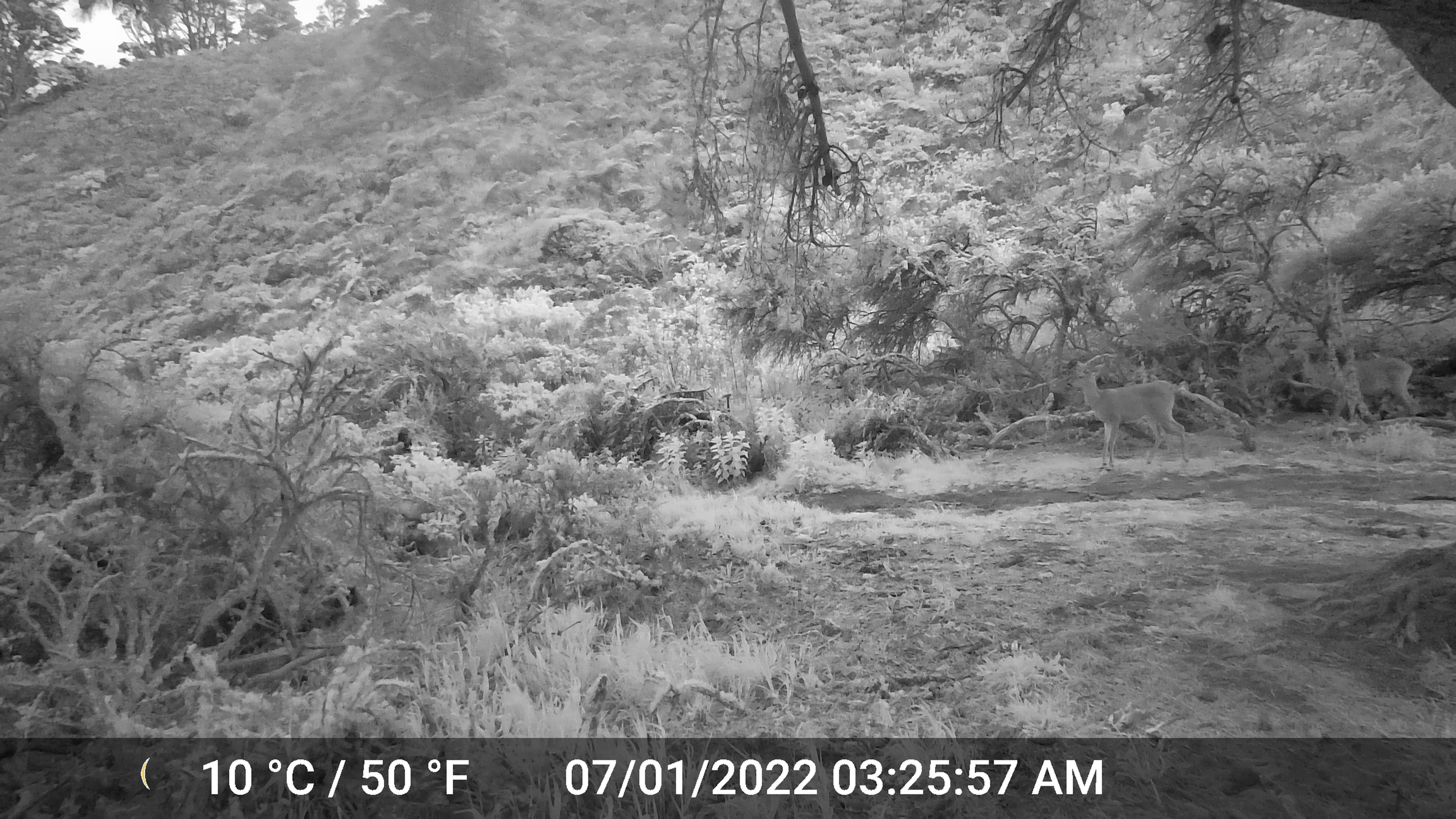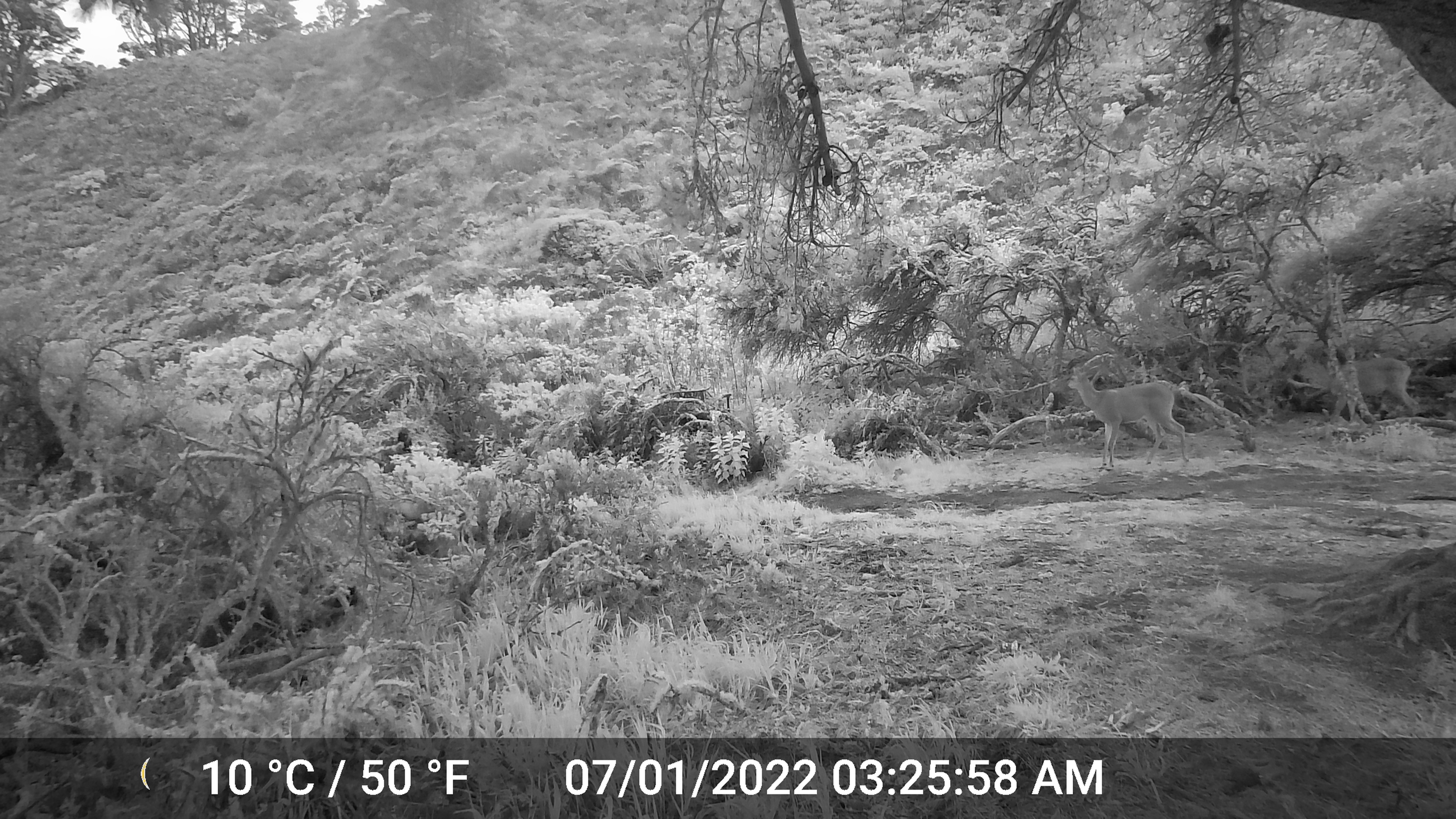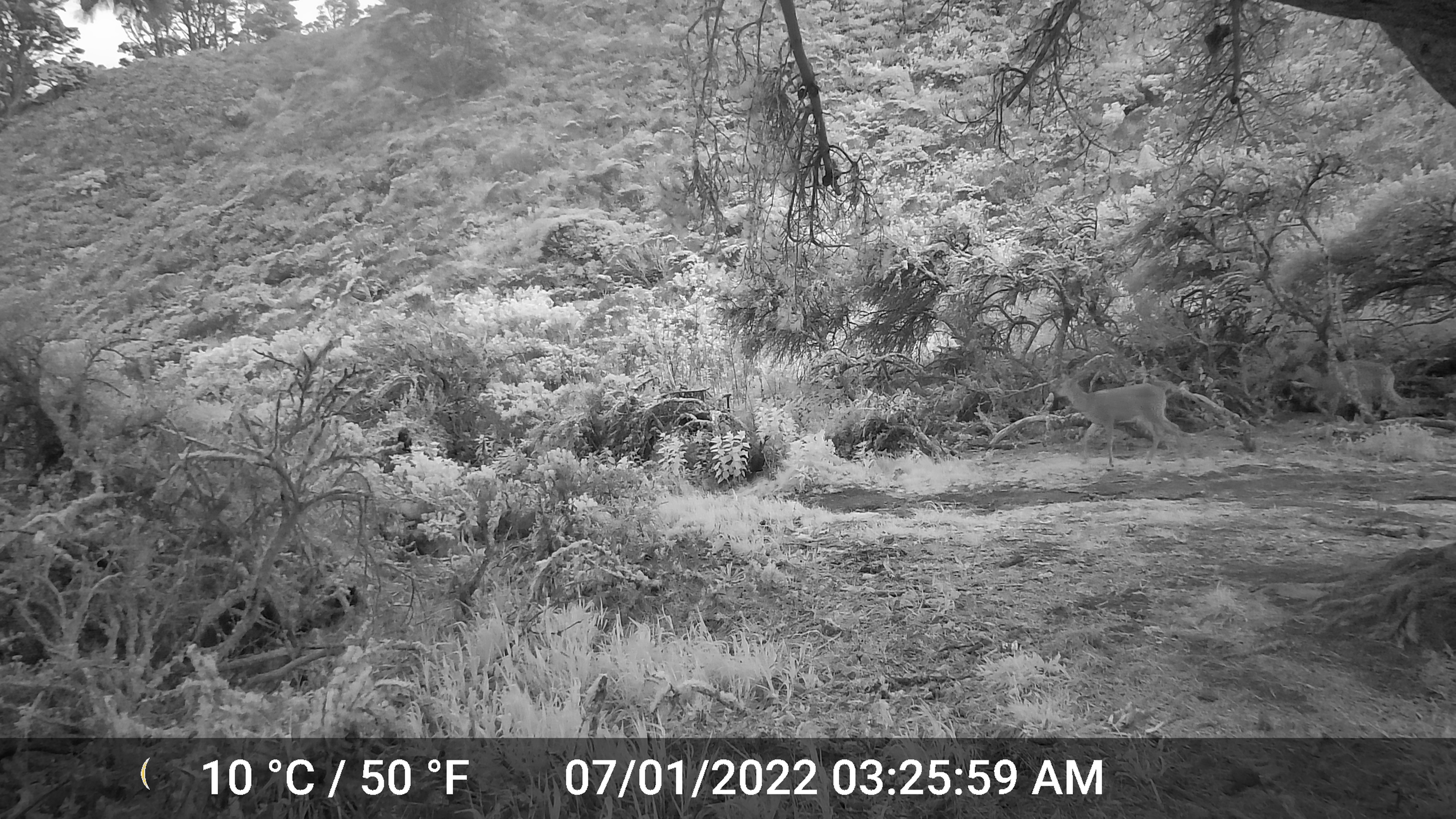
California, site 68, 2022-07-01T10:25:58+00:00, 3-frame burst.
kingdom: Animalia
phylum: Chordata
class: Mammalia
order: Artiodactyla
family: Cervidae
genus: Odocoileus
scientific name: Odocoileus hemionus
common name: mule deer